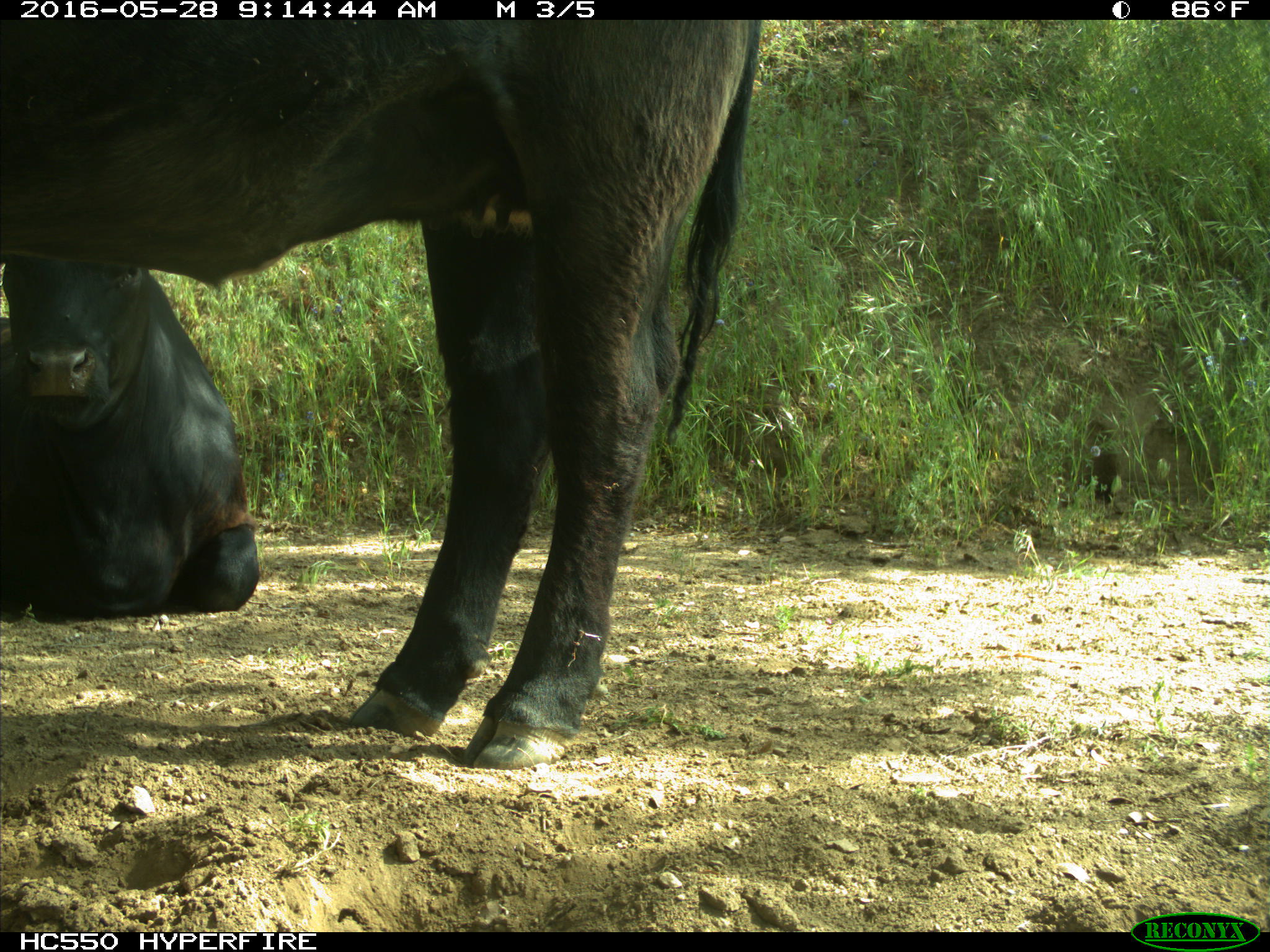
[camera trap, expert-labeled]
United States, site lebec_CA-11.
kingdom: Animalia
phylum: Chordata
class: Mammalia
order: Artiodactyla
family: Bovidae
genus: Bos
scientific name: Bos taurus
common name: domestic cow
Bos taurus (domestic cow).